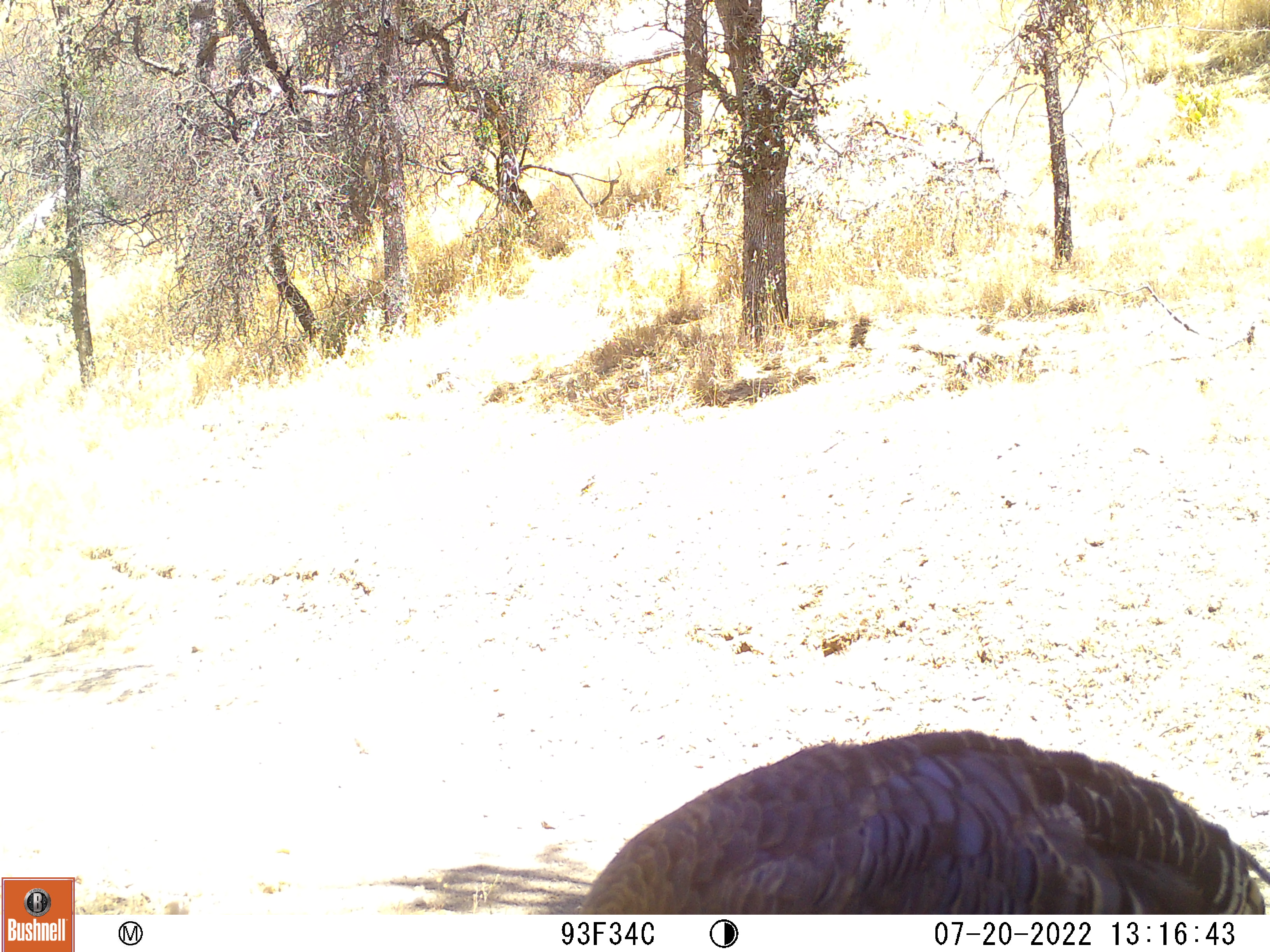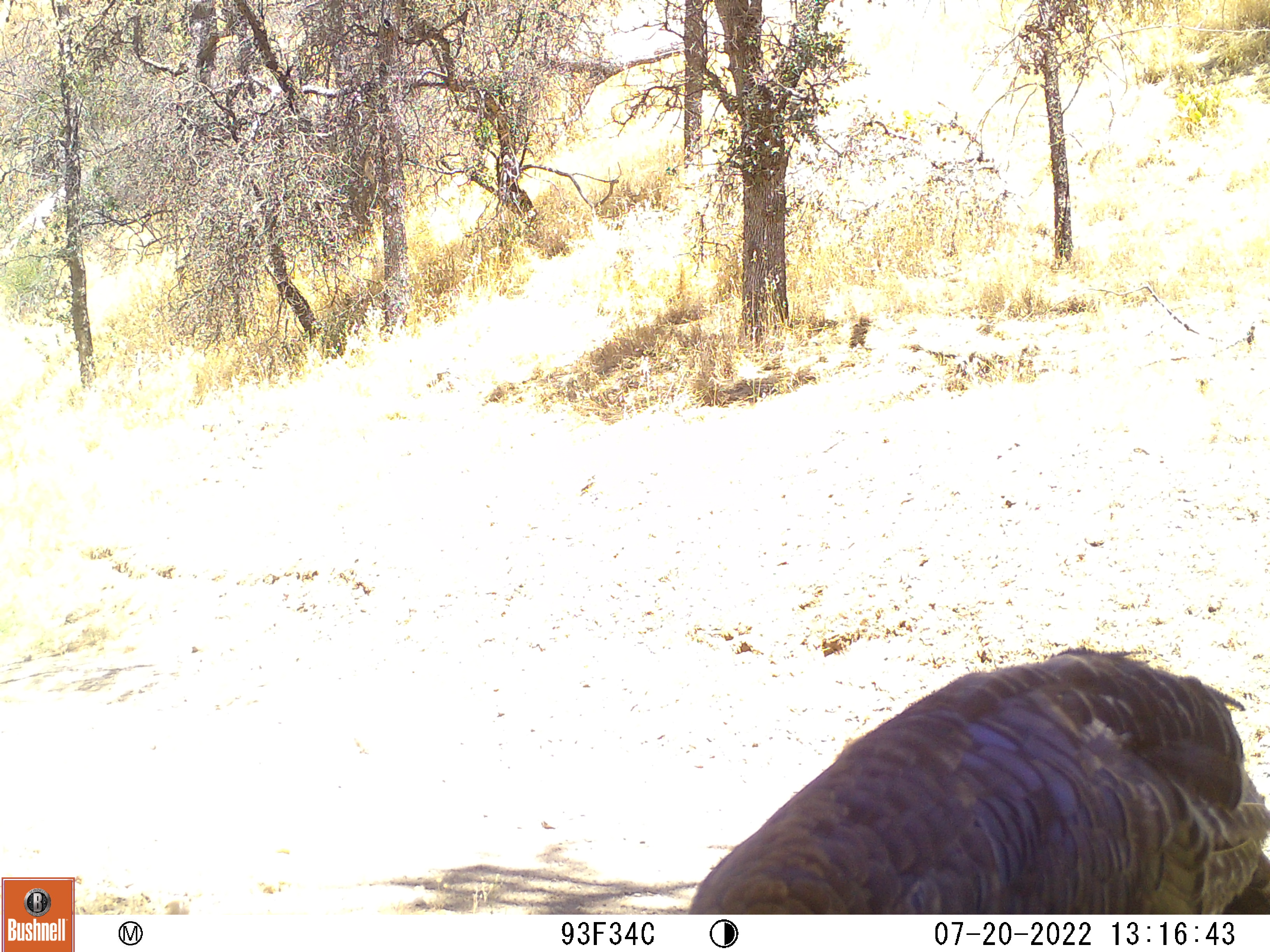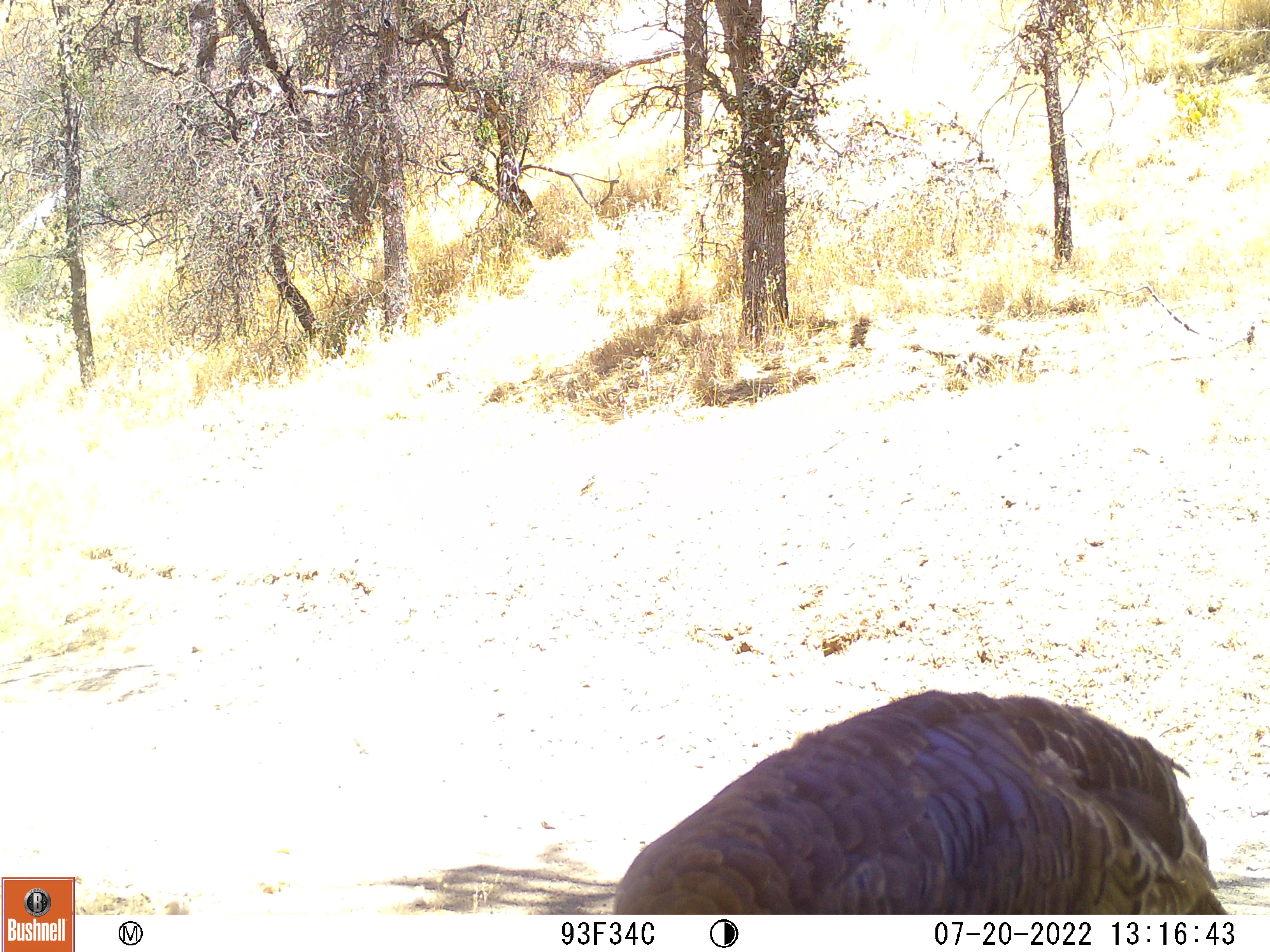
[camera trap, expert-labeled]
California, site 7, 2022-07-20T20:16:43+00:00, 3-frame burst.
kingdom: Animalia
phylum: Chordata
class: Aves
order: Galliformes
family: Phasianidae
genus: Meleagris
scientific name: Meleagris gallopavo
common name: turkey